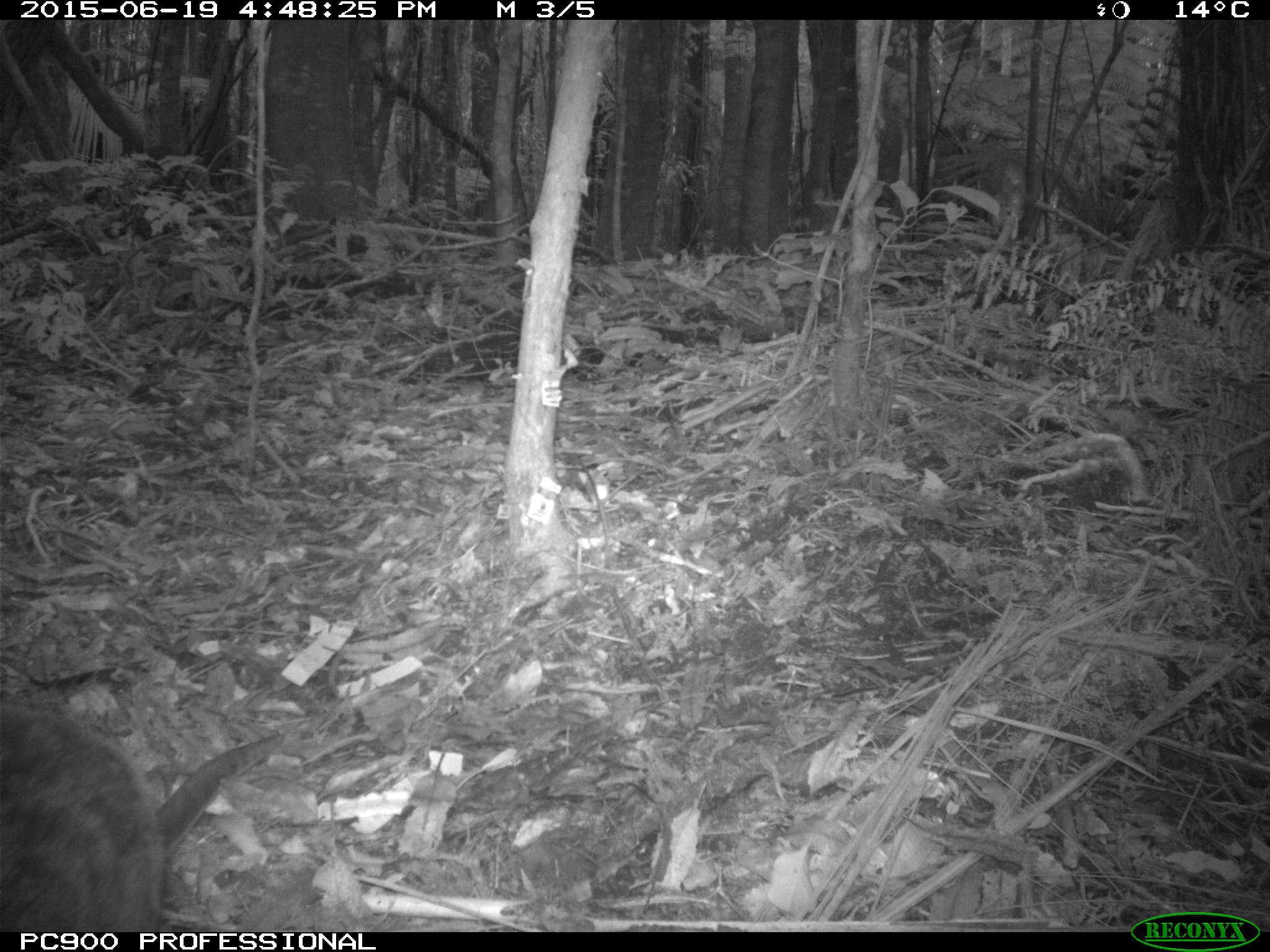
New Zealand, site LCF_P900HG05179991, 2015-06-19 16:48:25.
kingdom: Animalia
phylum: Chordata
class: Mammalia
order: Diprotodontia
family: Macropodidae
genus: Notamacropus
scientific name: Notamacropus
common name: wallaby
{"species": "wallaby (Notamacropus)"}